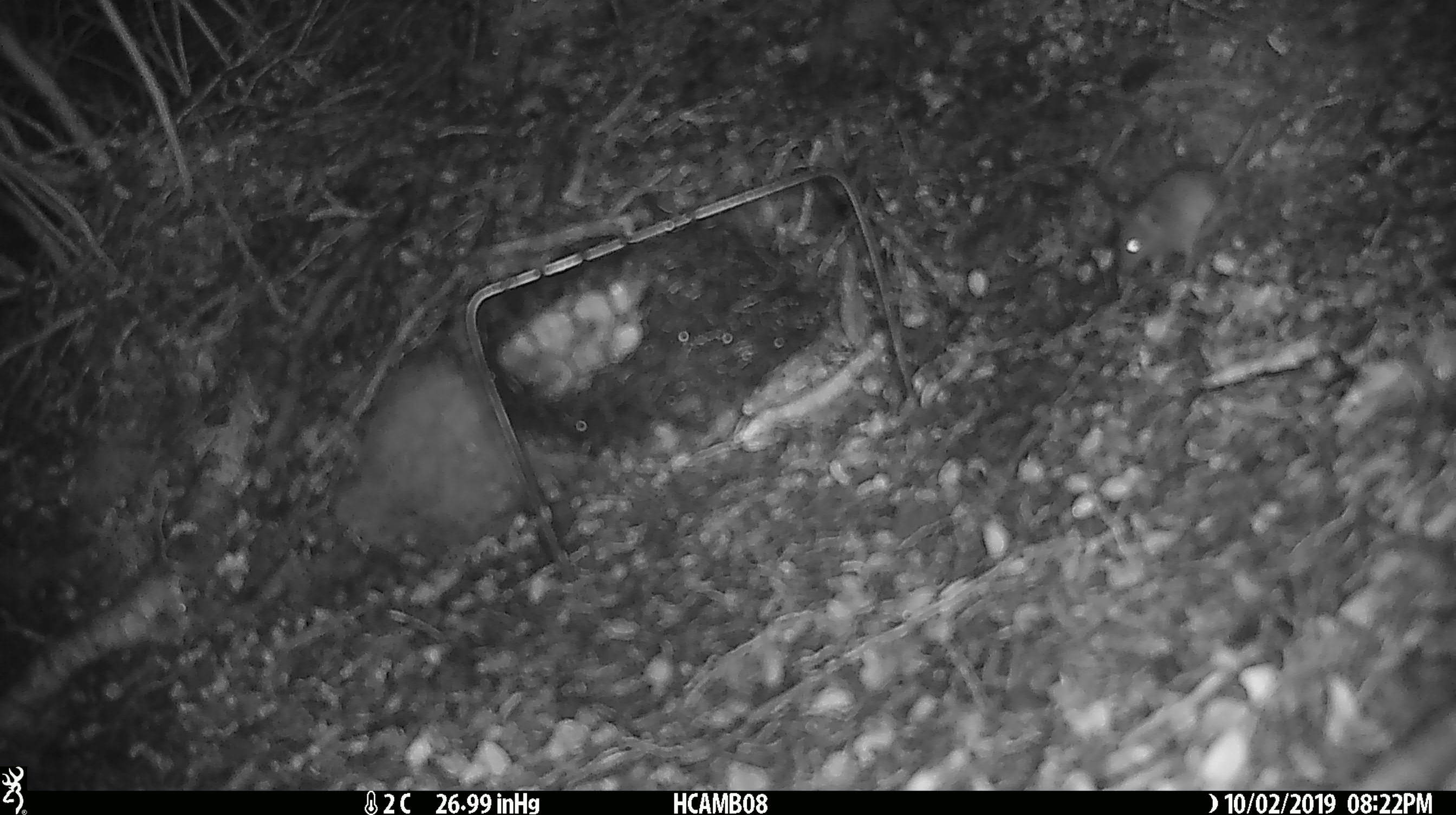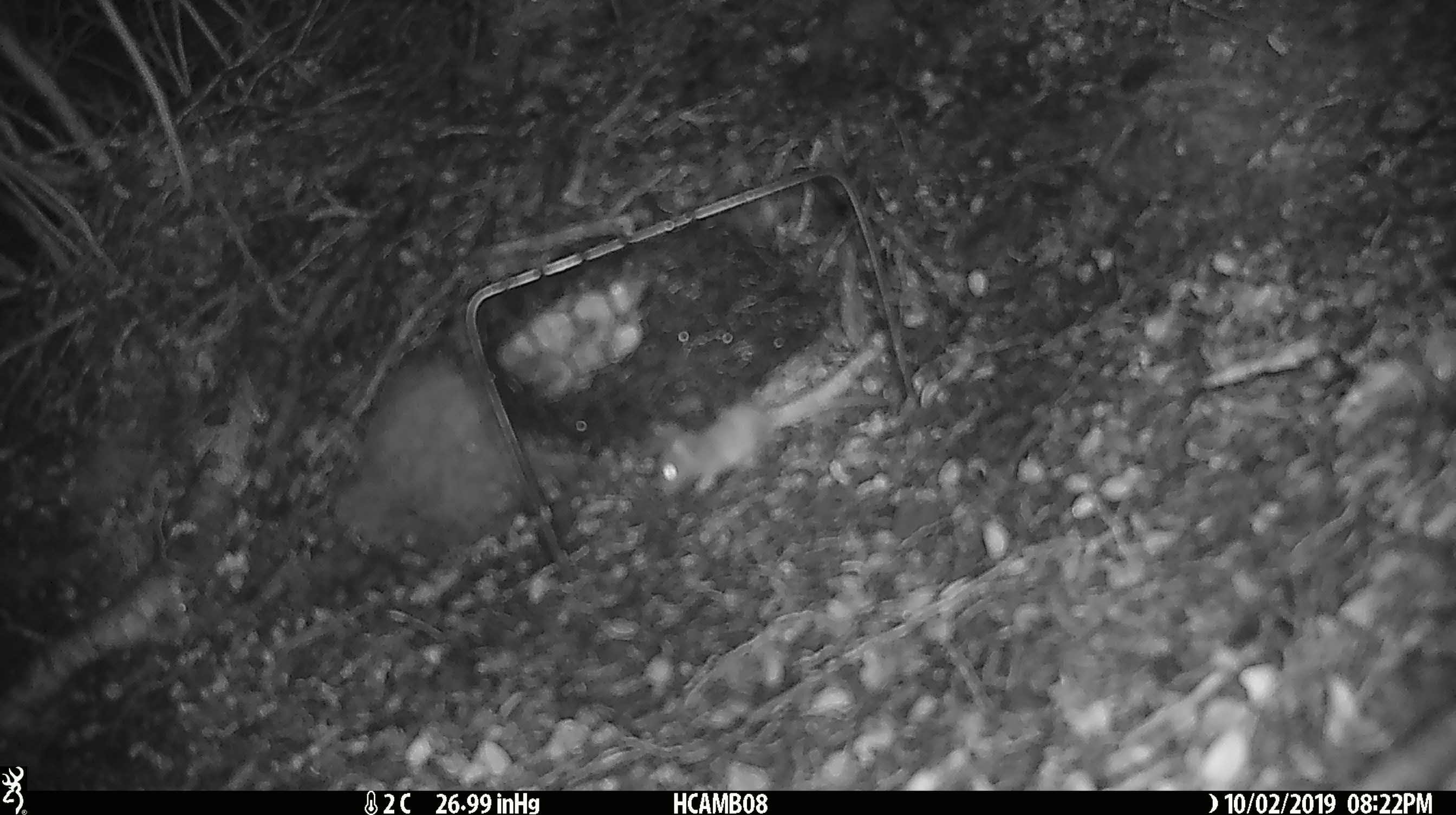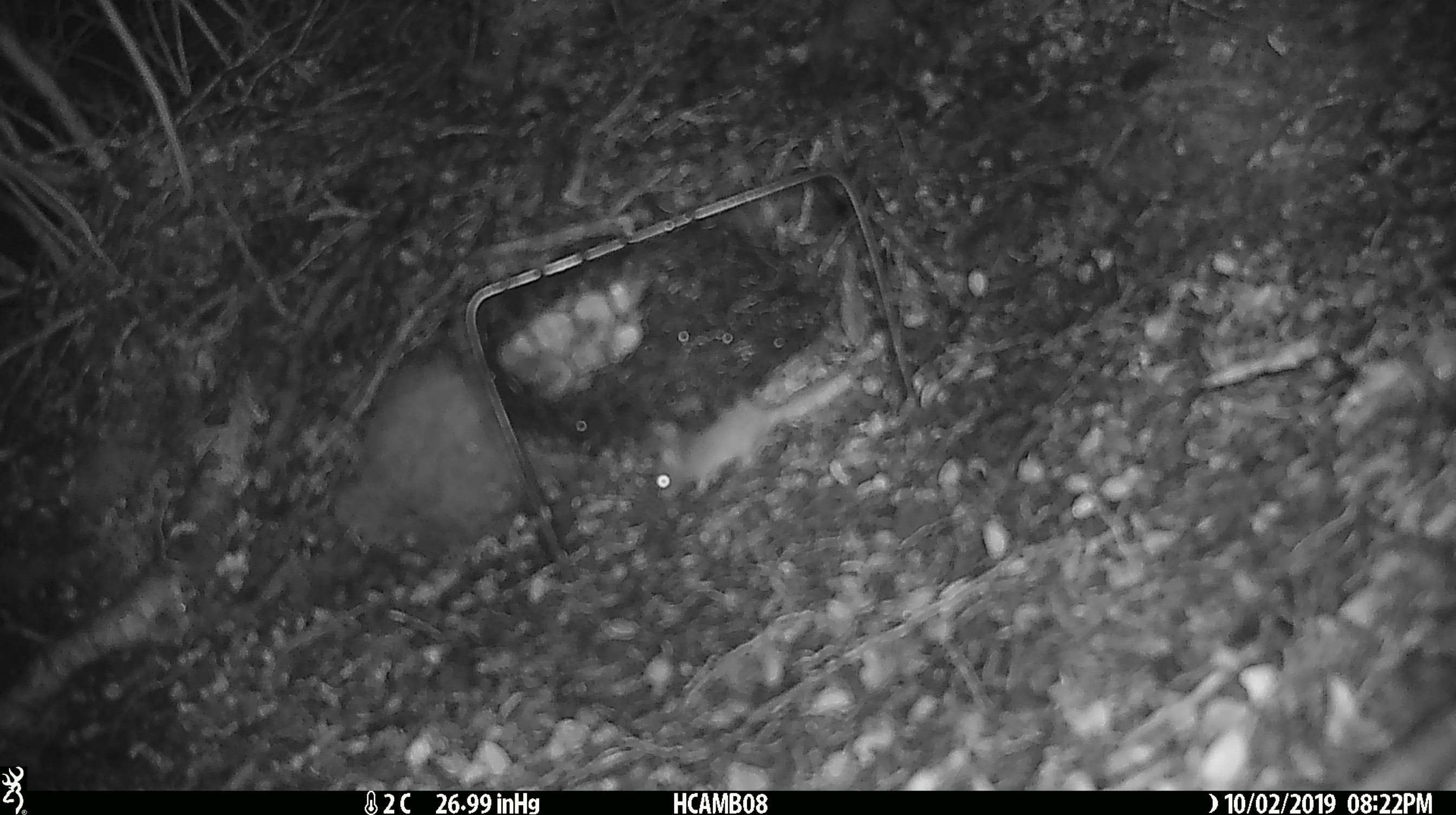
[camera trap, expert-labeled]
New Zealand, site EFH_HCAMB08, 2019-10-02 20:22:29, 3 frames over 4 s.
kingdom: Animalia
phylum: Chordata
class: Mammalia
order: Rodentia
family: Muridae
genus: Mus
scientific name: Mus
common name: mouse